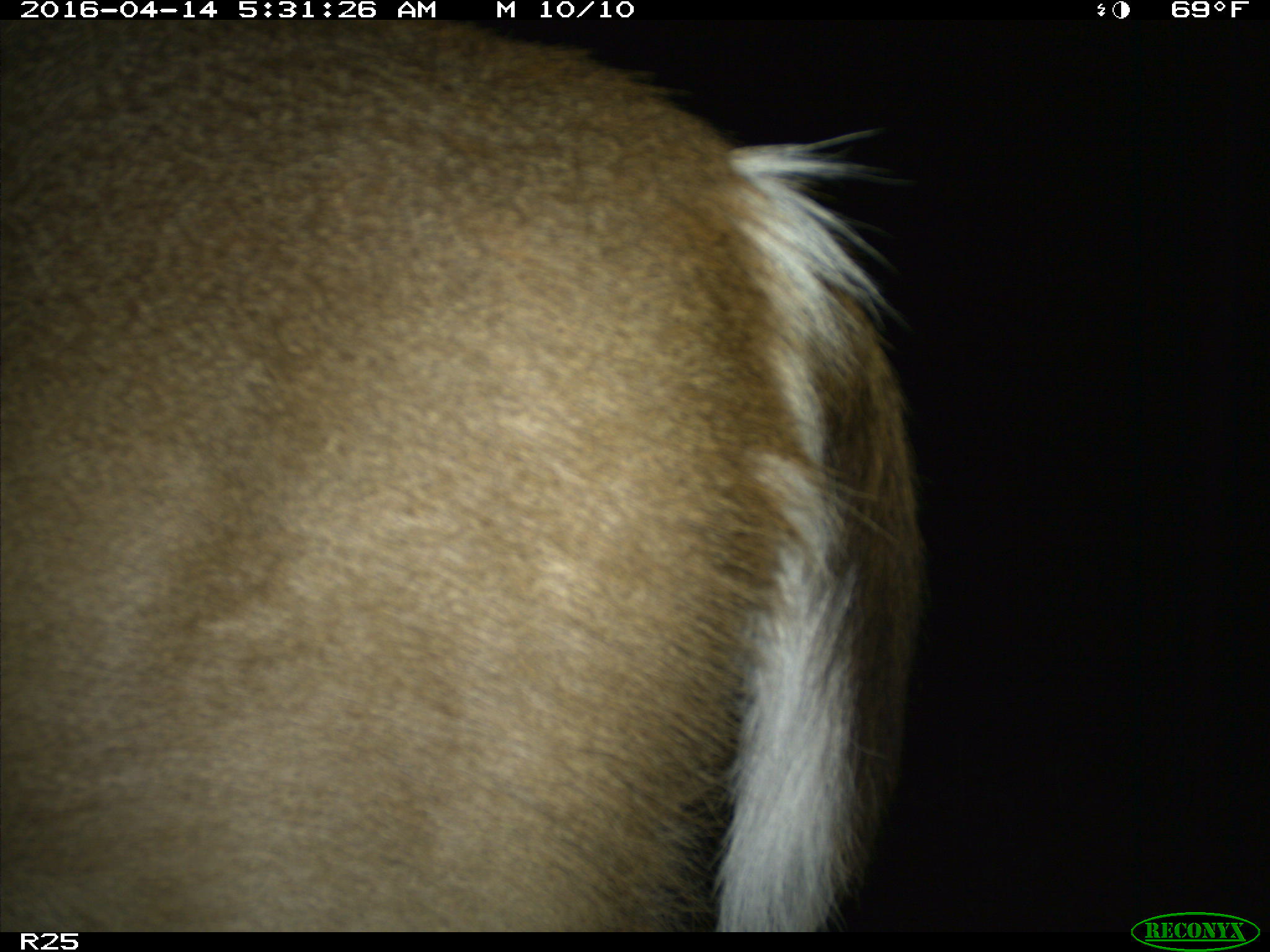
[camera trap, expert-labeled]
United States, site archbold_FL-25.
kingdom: Animalia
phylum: Chordata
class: Mammalia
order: Artiodactyla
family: Cervidae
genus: Odocoileus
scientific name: Odocoileus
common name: deer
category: unidentified deer